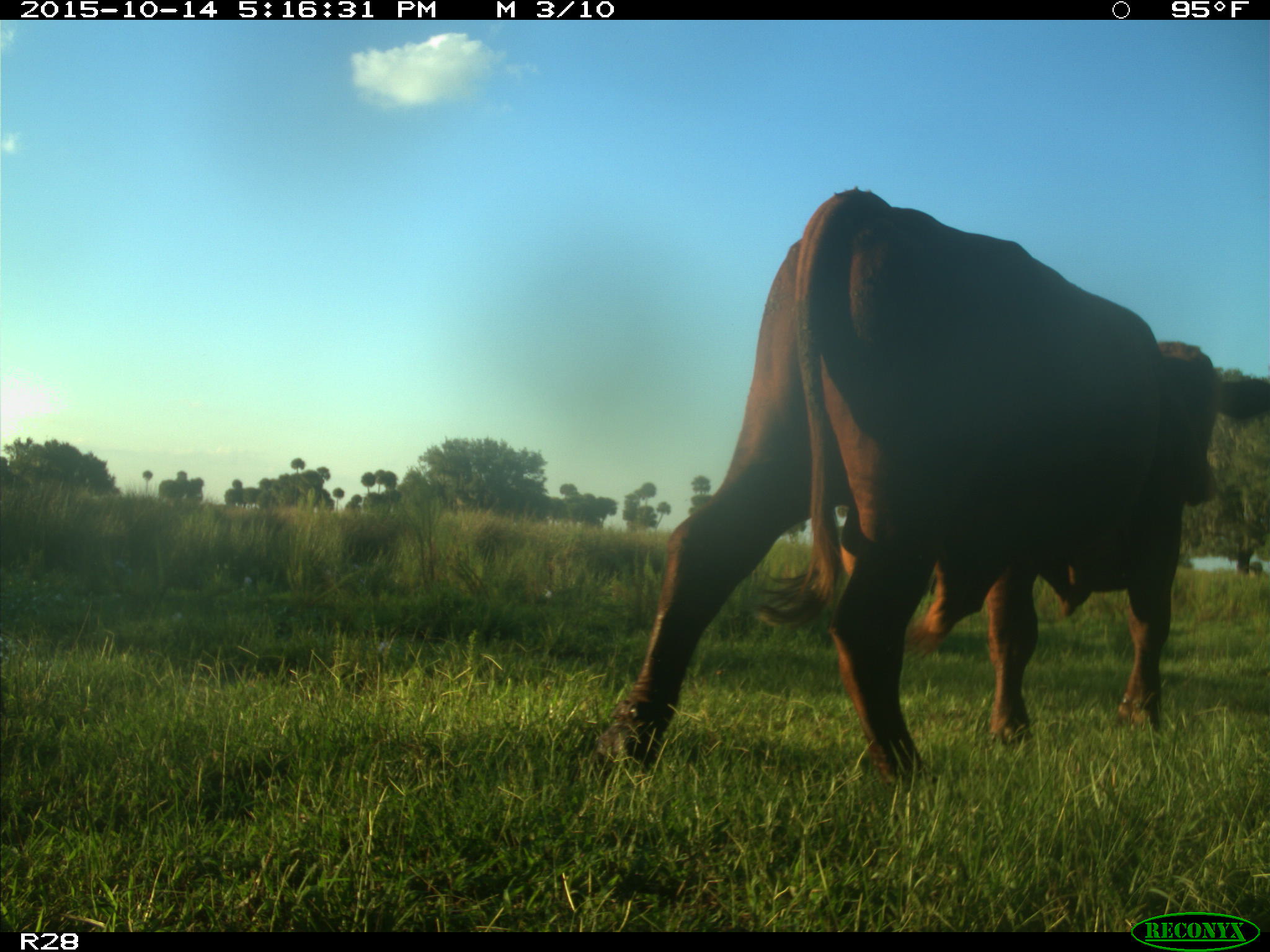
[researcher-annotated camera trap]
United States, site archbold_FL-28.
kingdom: Animalia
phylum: Chordata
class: Mammalia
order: Artiodactyla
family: Bovidae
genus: Bos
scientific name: Bos taurus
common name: domestic cow